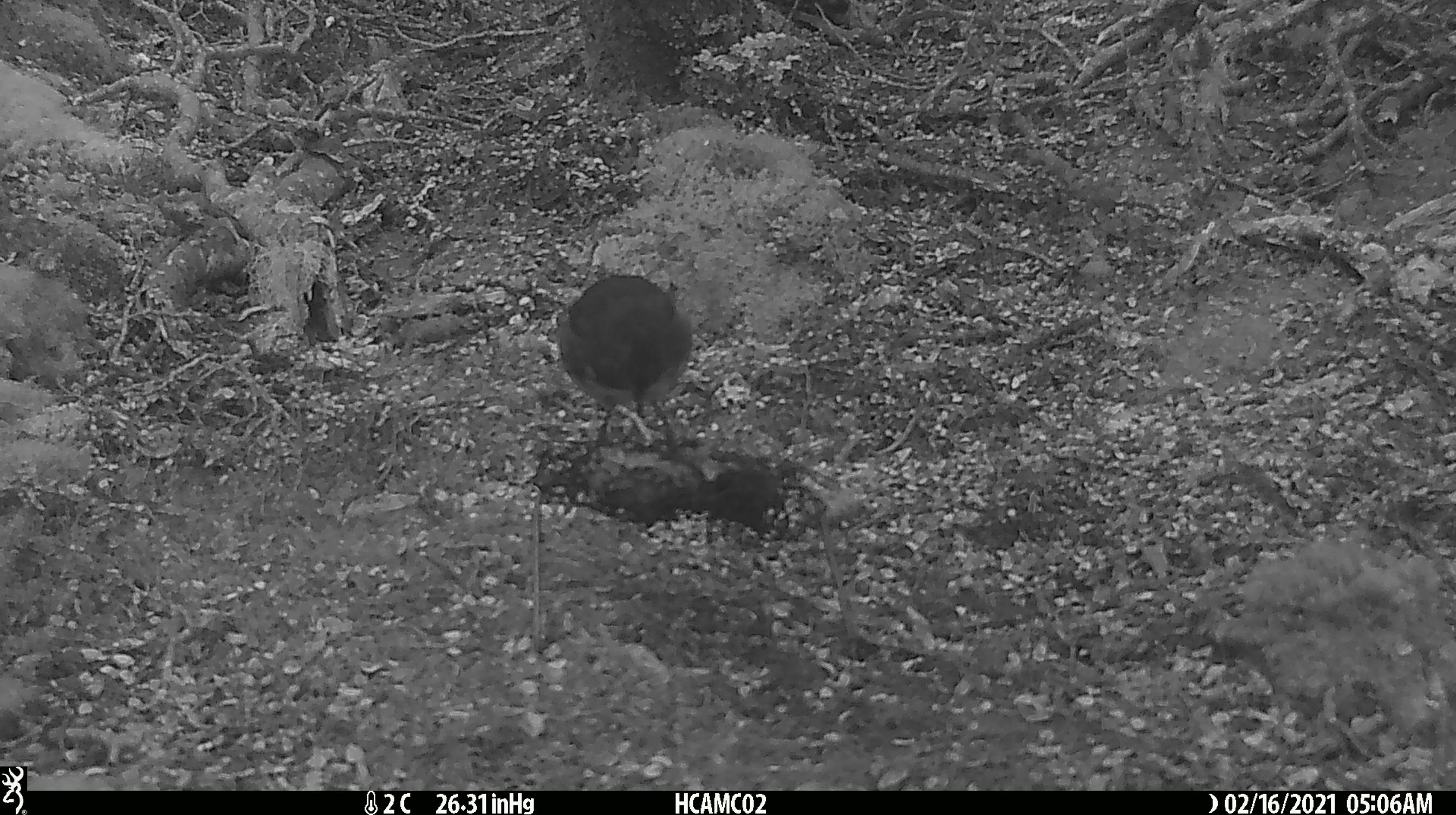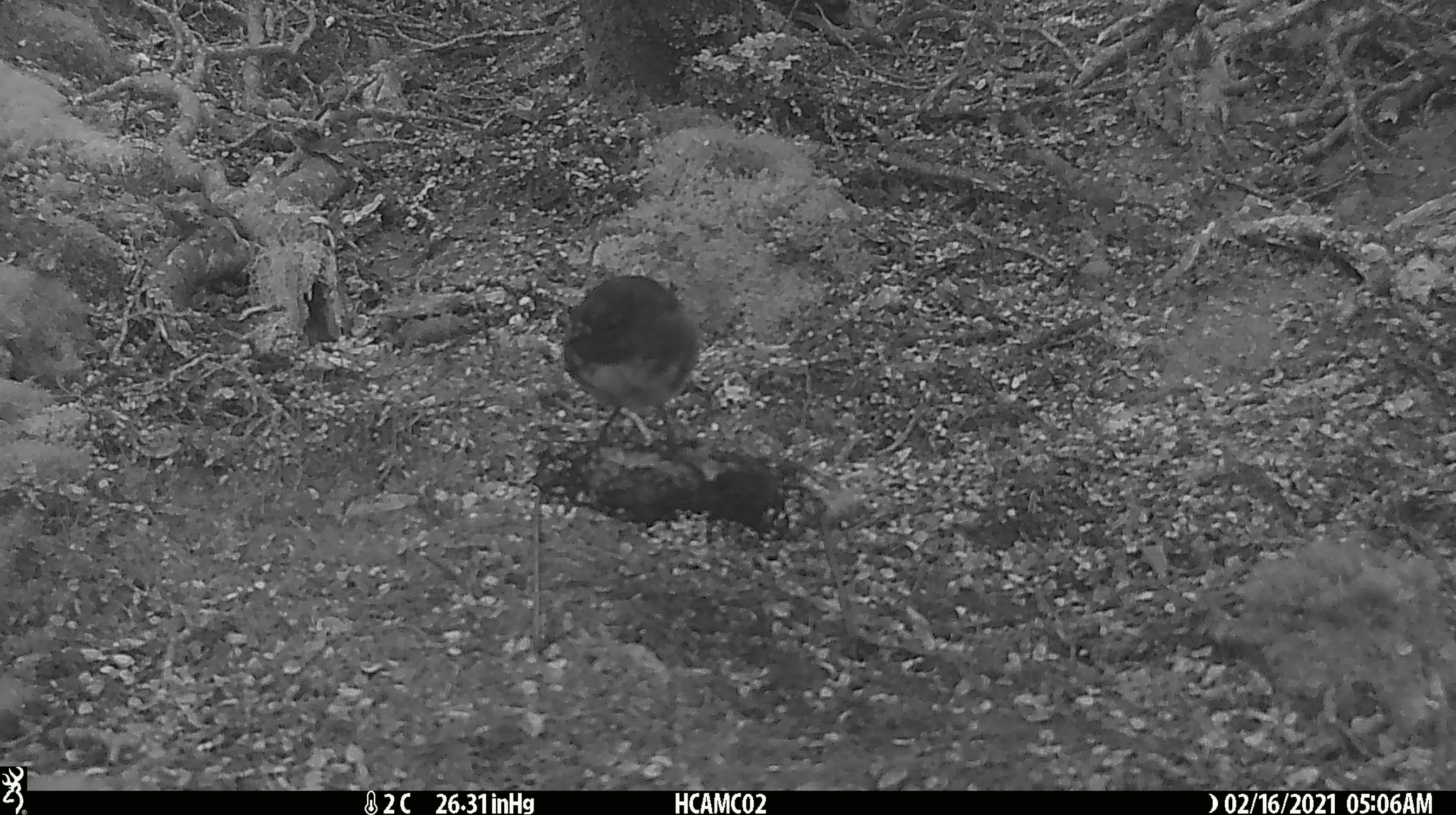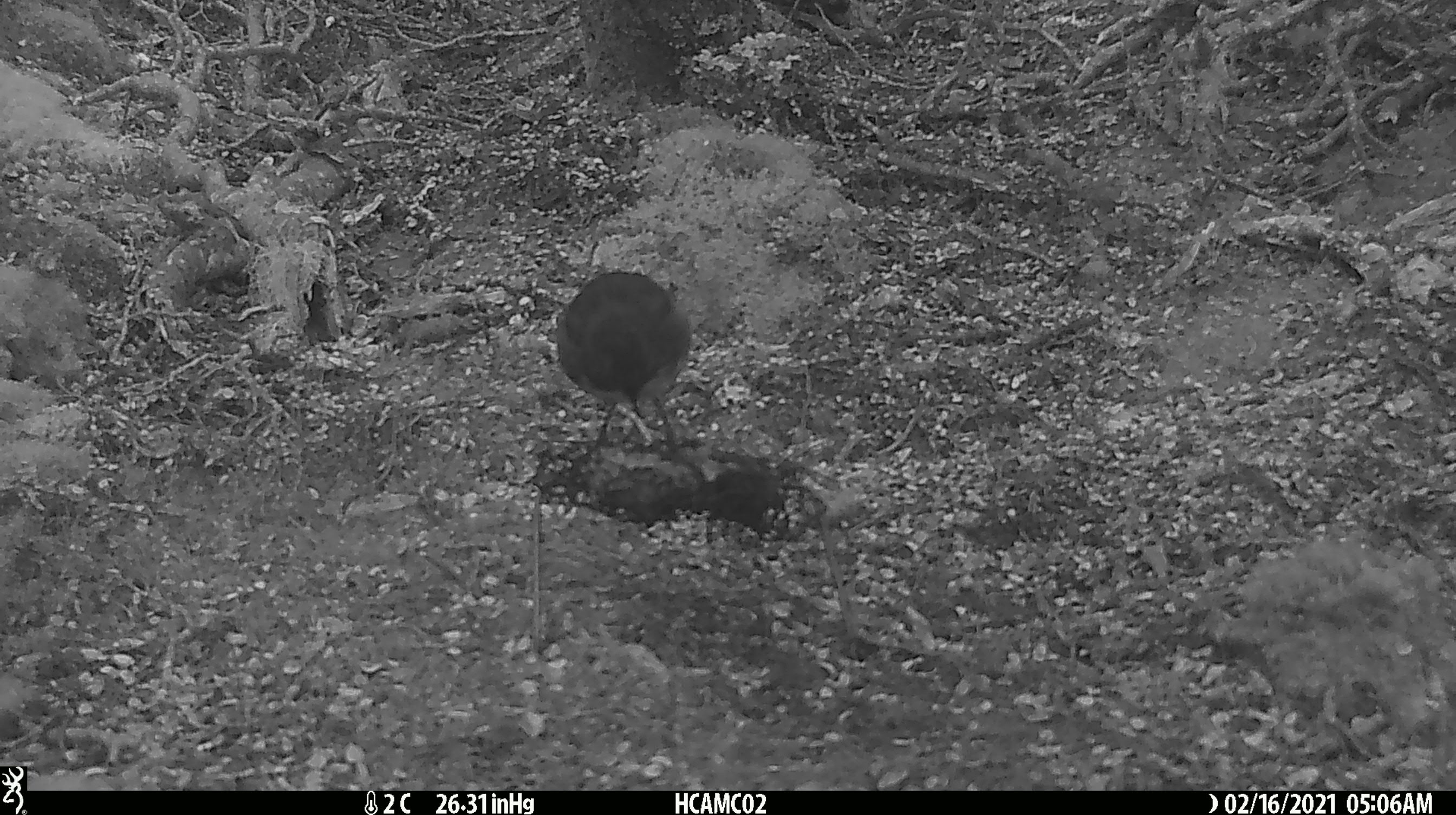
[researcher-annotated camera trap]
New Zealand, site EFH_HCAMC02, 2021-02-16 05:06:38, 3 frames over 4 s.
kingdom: Animalia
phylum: Chordata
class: Aves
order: Passeriformes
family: Petroicidae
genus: Petroica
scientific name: Petroica australis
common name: new zealand robin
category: robin